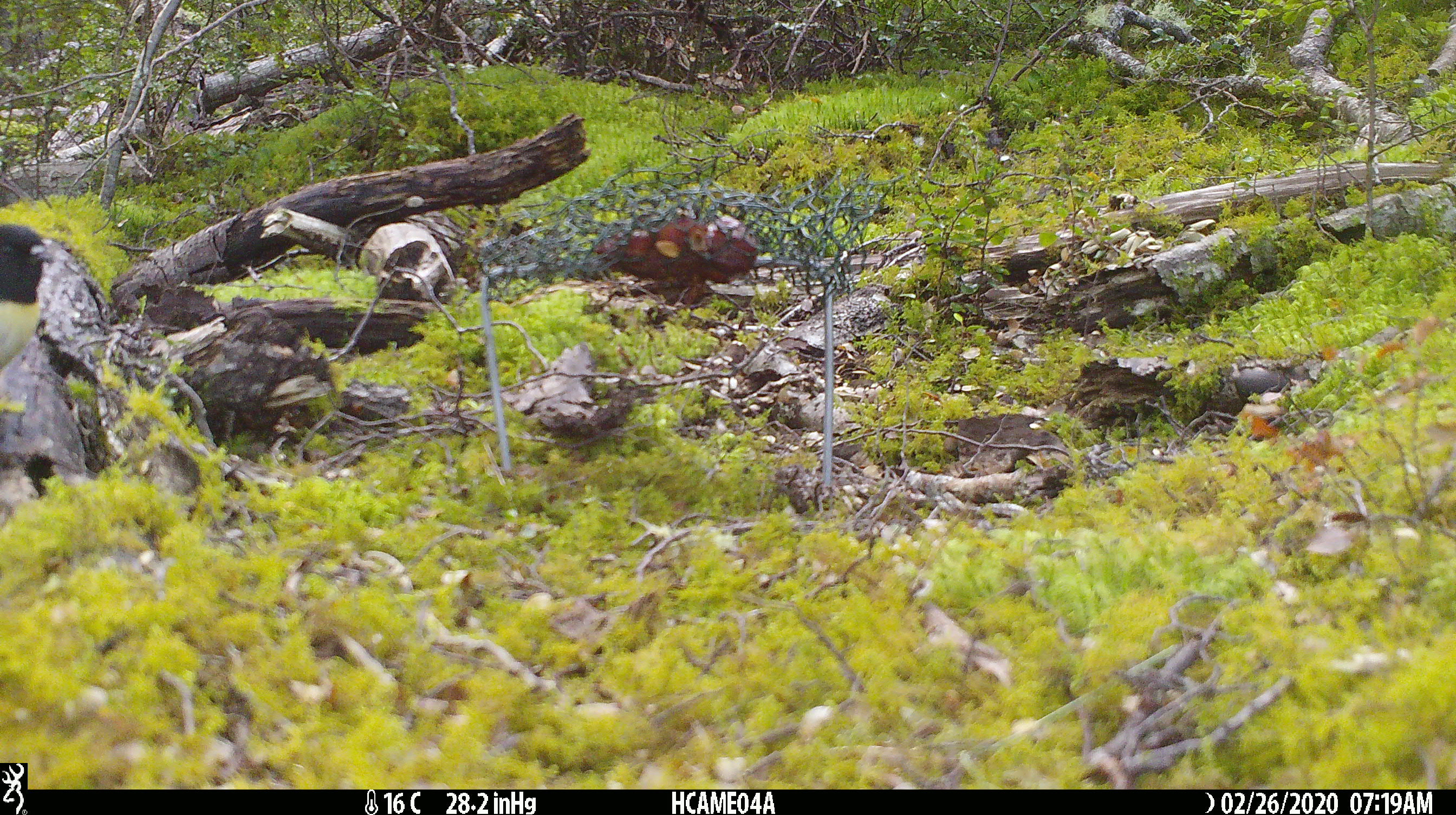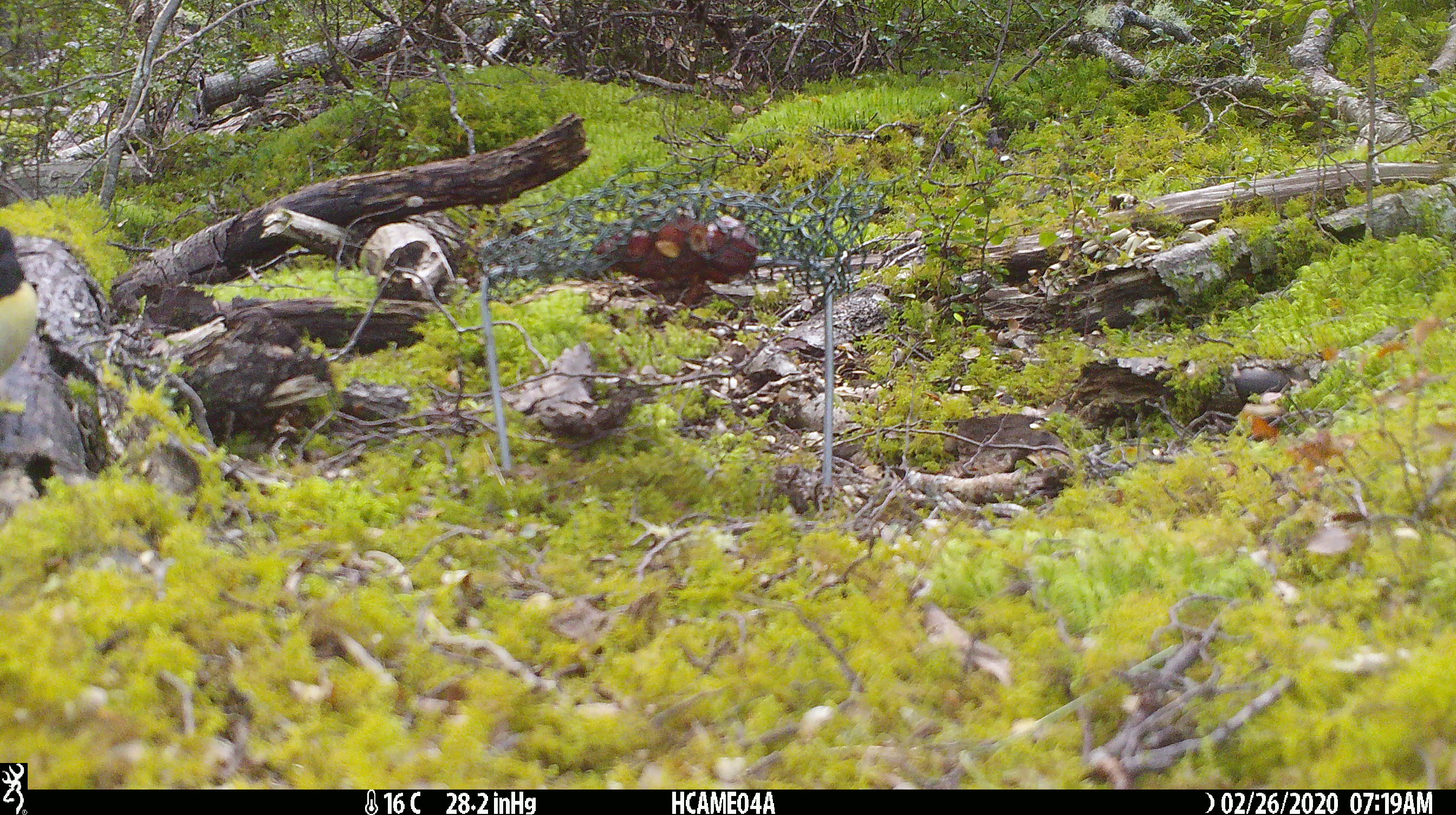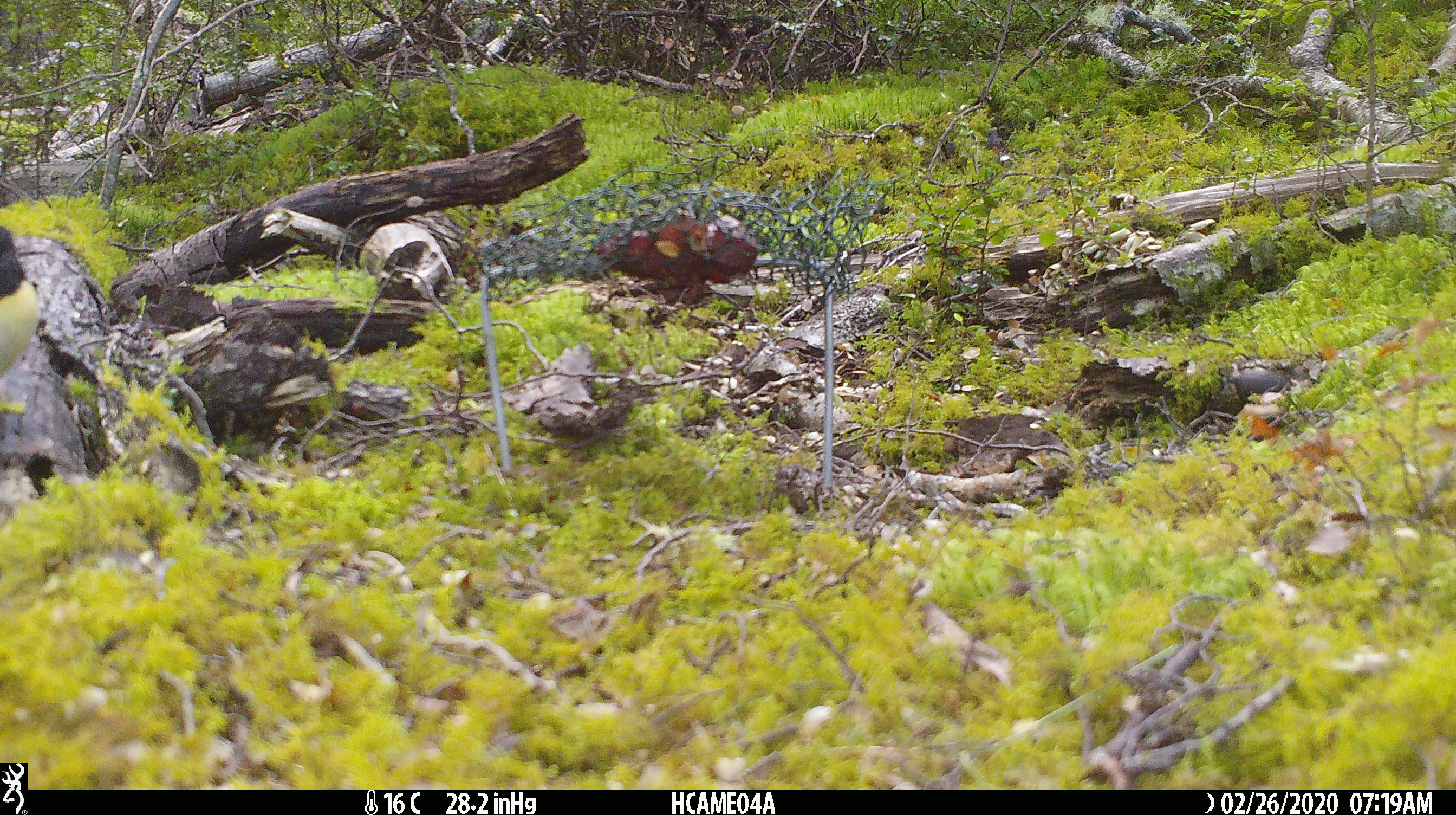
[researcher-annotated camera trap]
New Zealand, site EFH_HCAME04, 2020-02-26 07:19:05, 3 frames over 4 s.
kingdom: Animalia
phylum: Chordata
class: Aves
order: Passeriformes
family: Petroicidae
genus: Petroica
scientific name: Petroica macrocephala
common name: tomtit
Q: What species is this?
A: Tomtit (Petroica macrocephala).